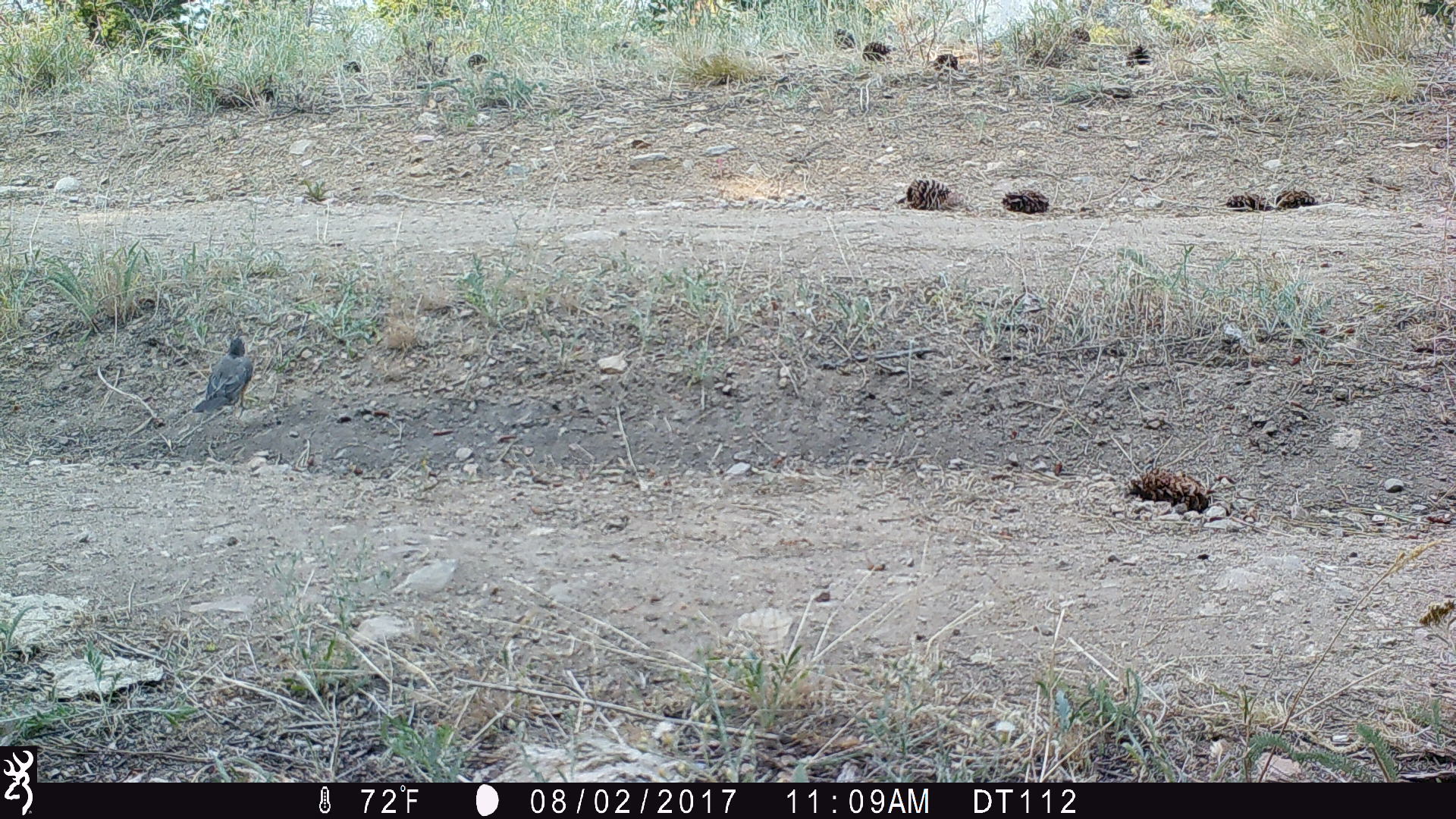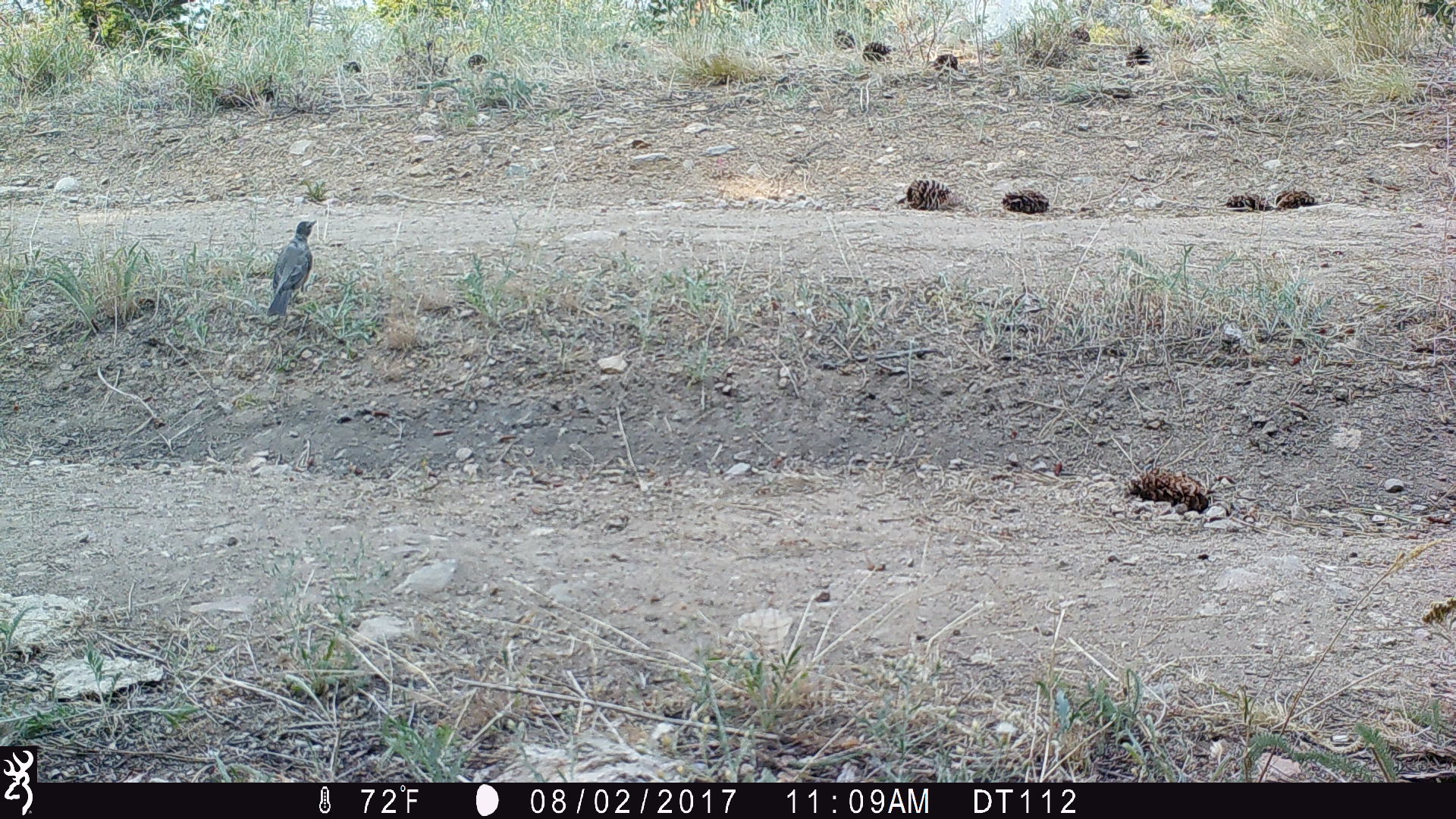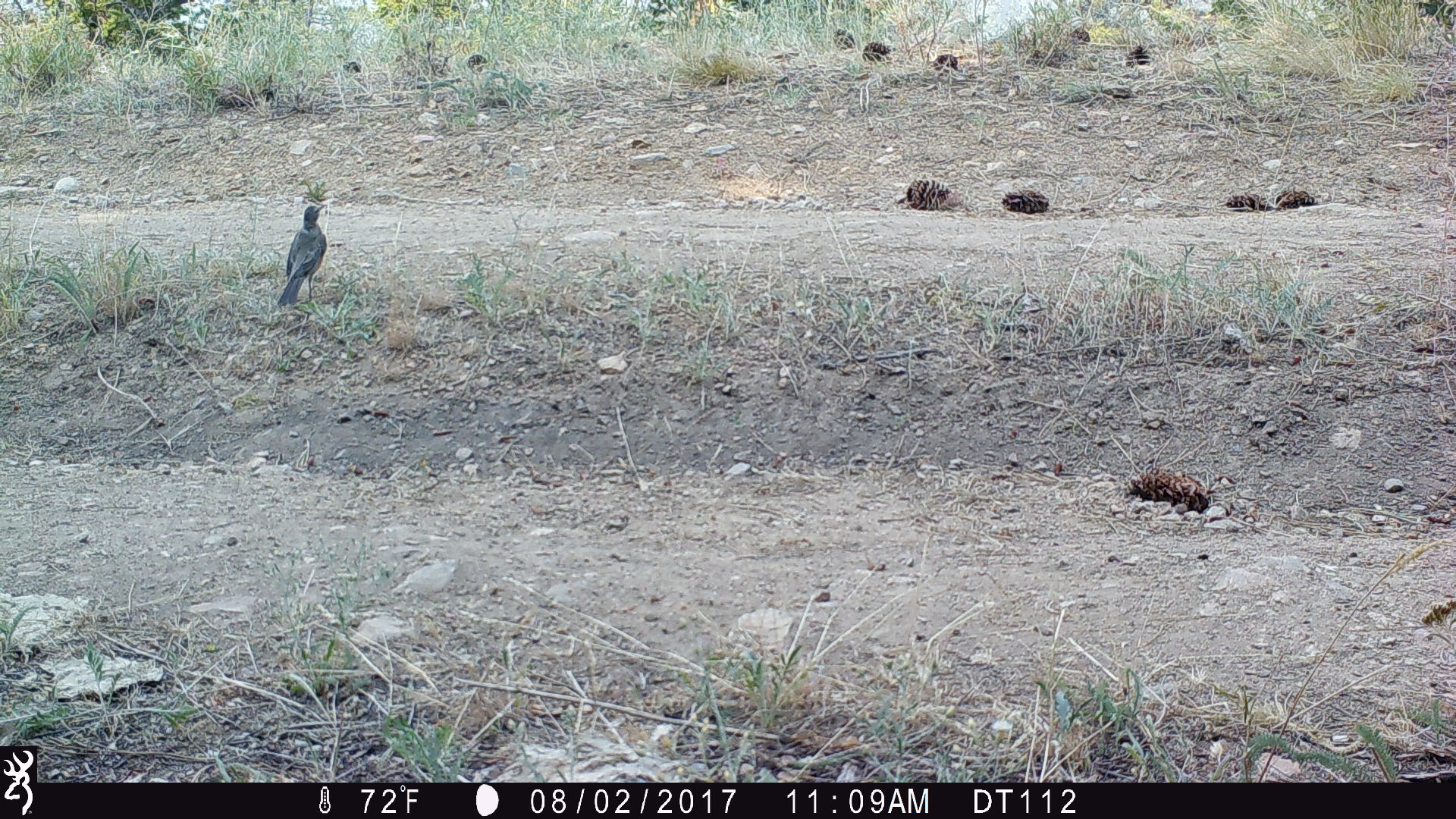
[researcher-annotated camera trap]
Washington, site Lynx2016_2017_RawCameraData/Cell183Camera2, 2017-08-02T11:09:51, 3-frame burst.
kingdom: Animalia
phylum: Chordata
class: Aves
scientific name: Aves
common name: birds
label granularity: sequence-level